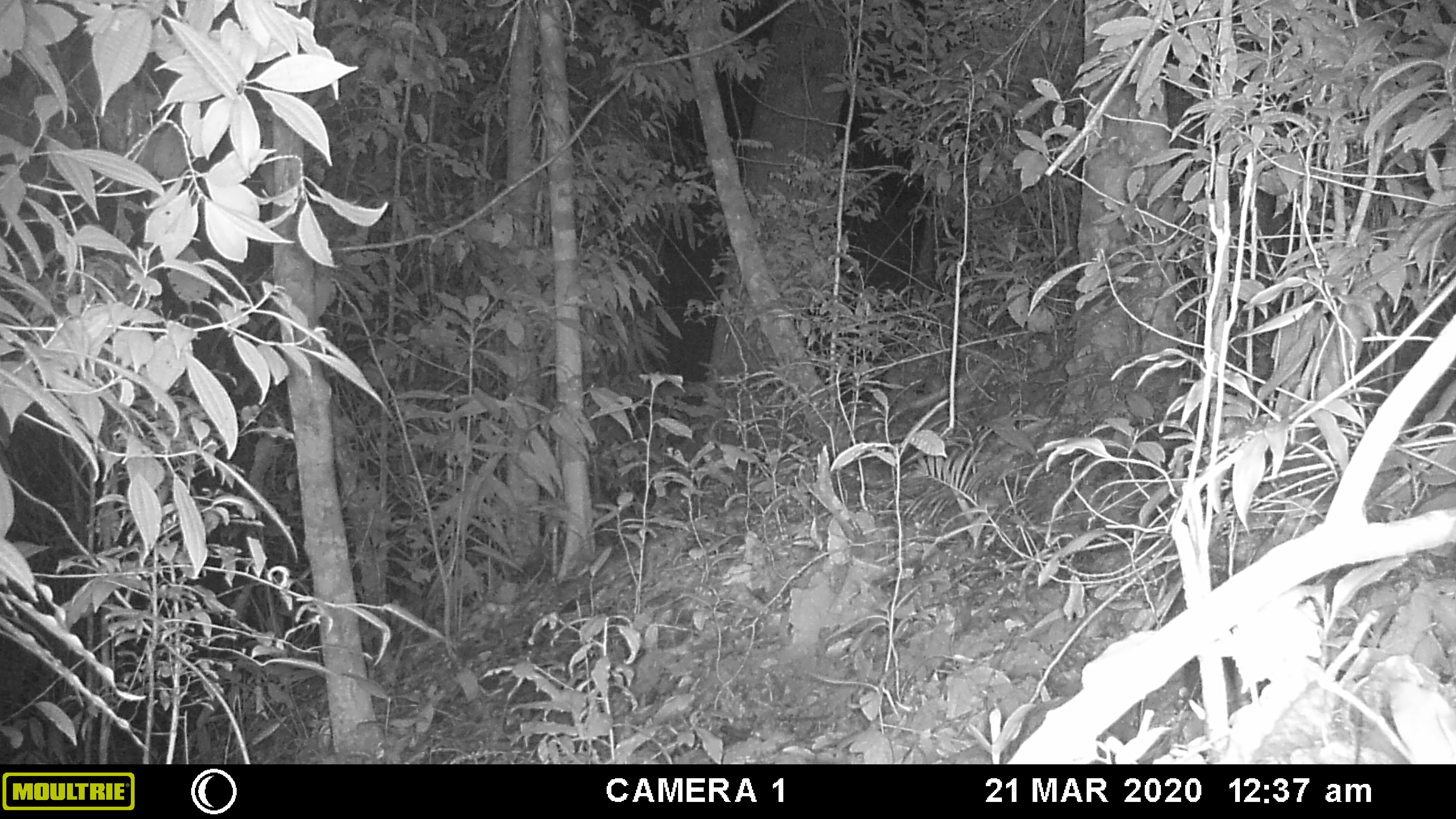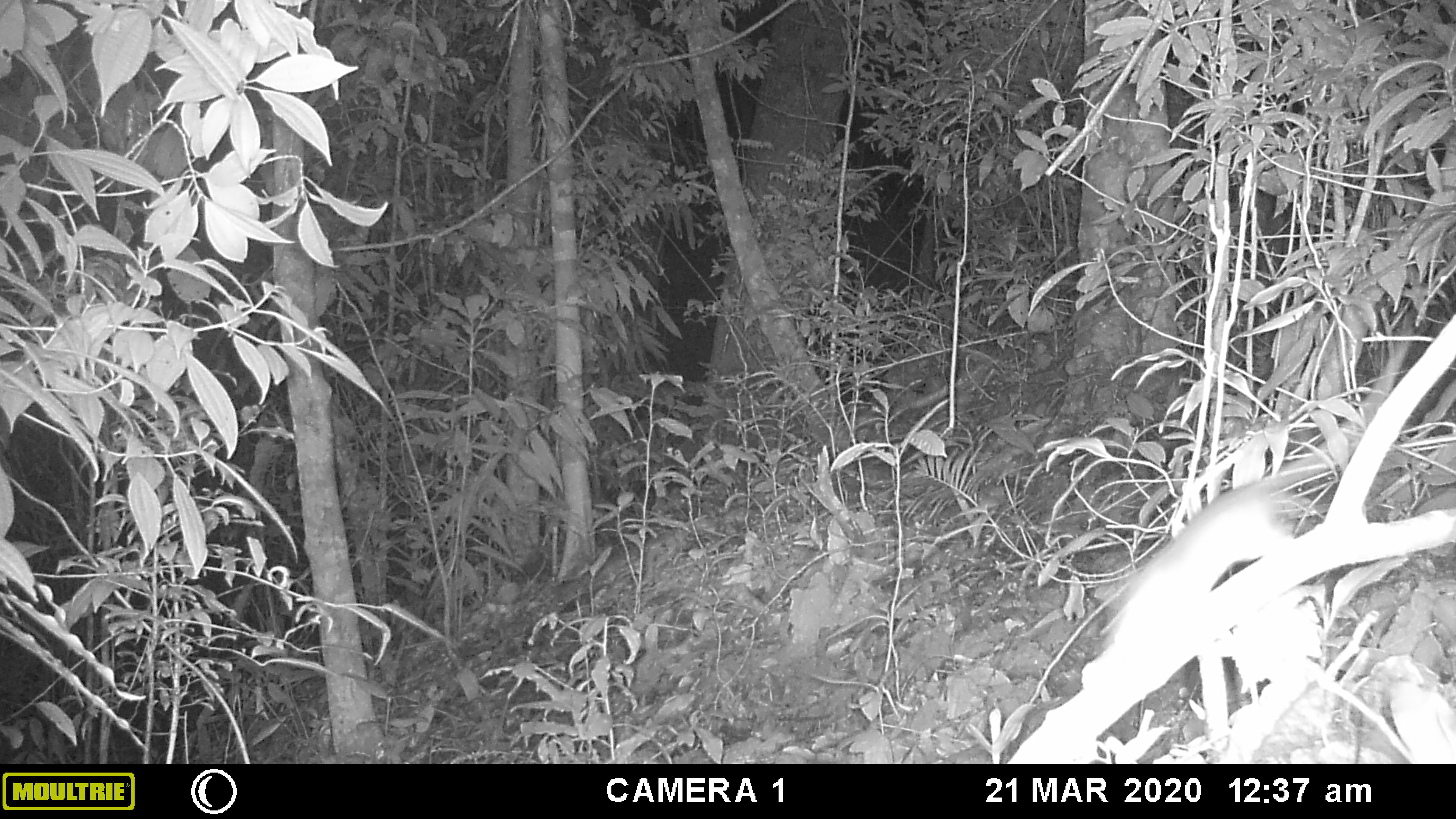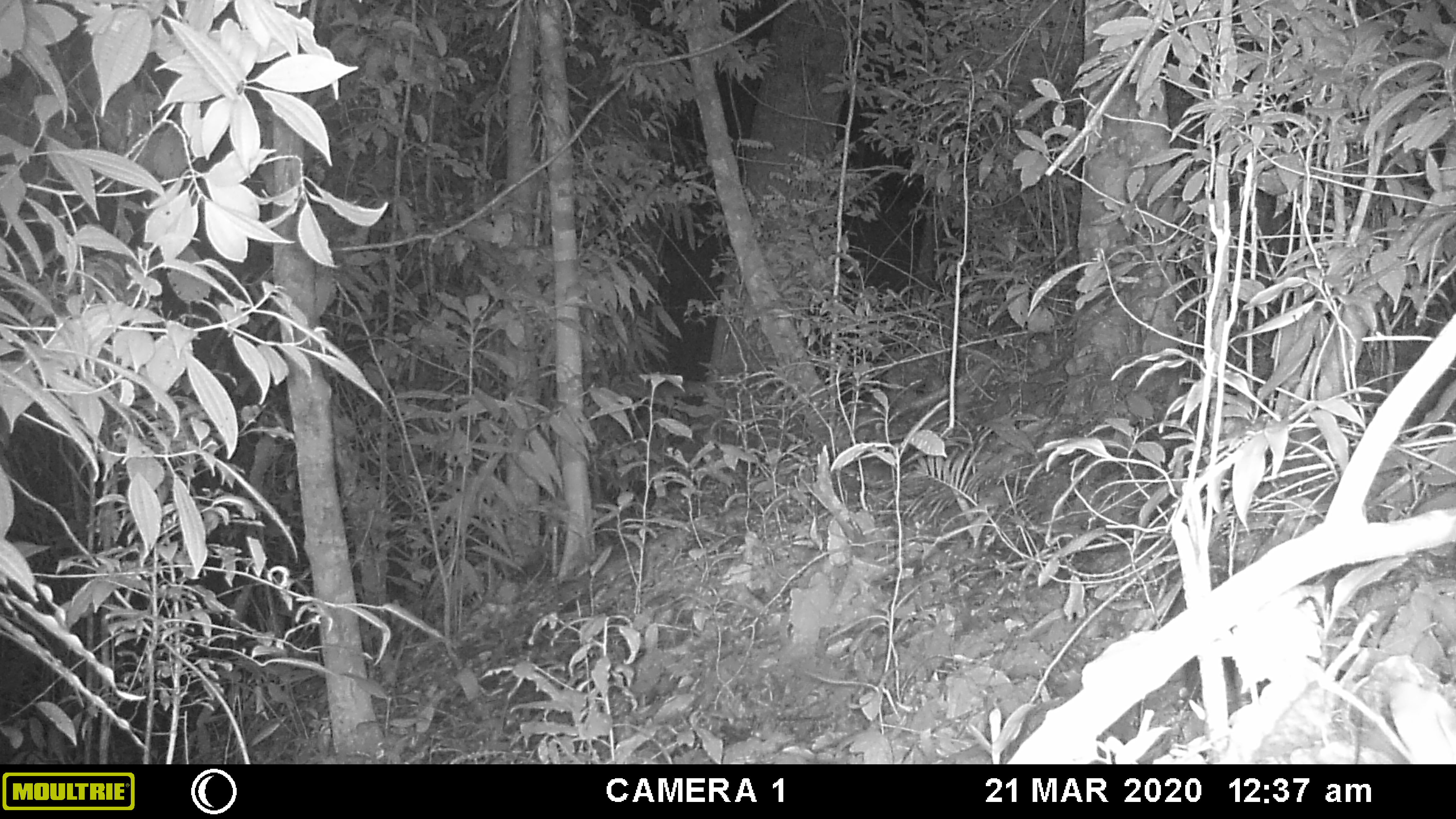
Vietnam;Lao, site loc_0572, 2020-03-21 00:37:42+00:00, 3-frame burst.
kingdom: Animalia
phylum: Chordata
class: Mammalia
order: Rodentia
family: Muridae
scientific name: Muridae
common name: old-world mice and rats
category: unidentified murid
Unidentified murid (old-world mice and rats) (Muridae). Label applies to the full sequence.